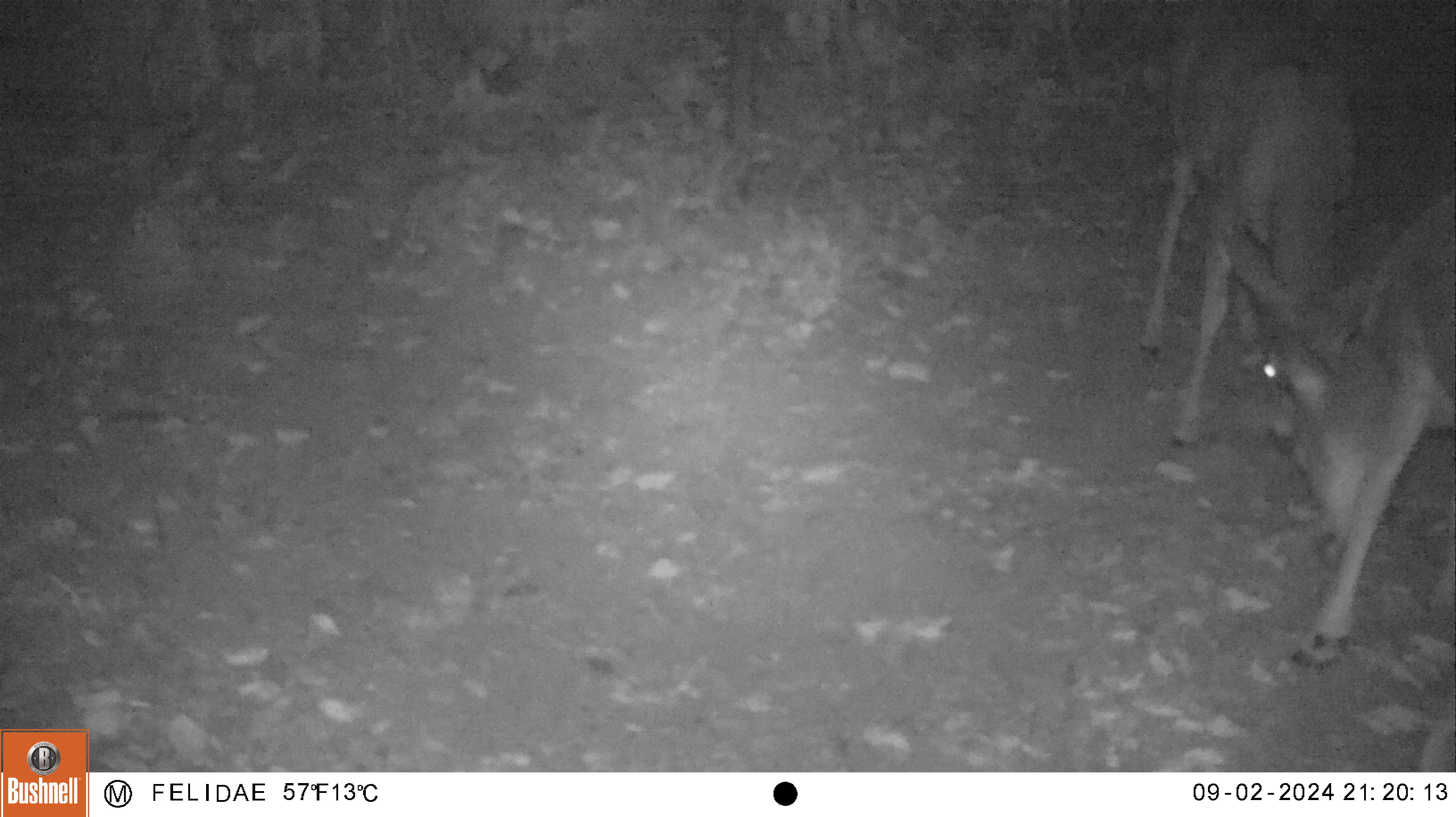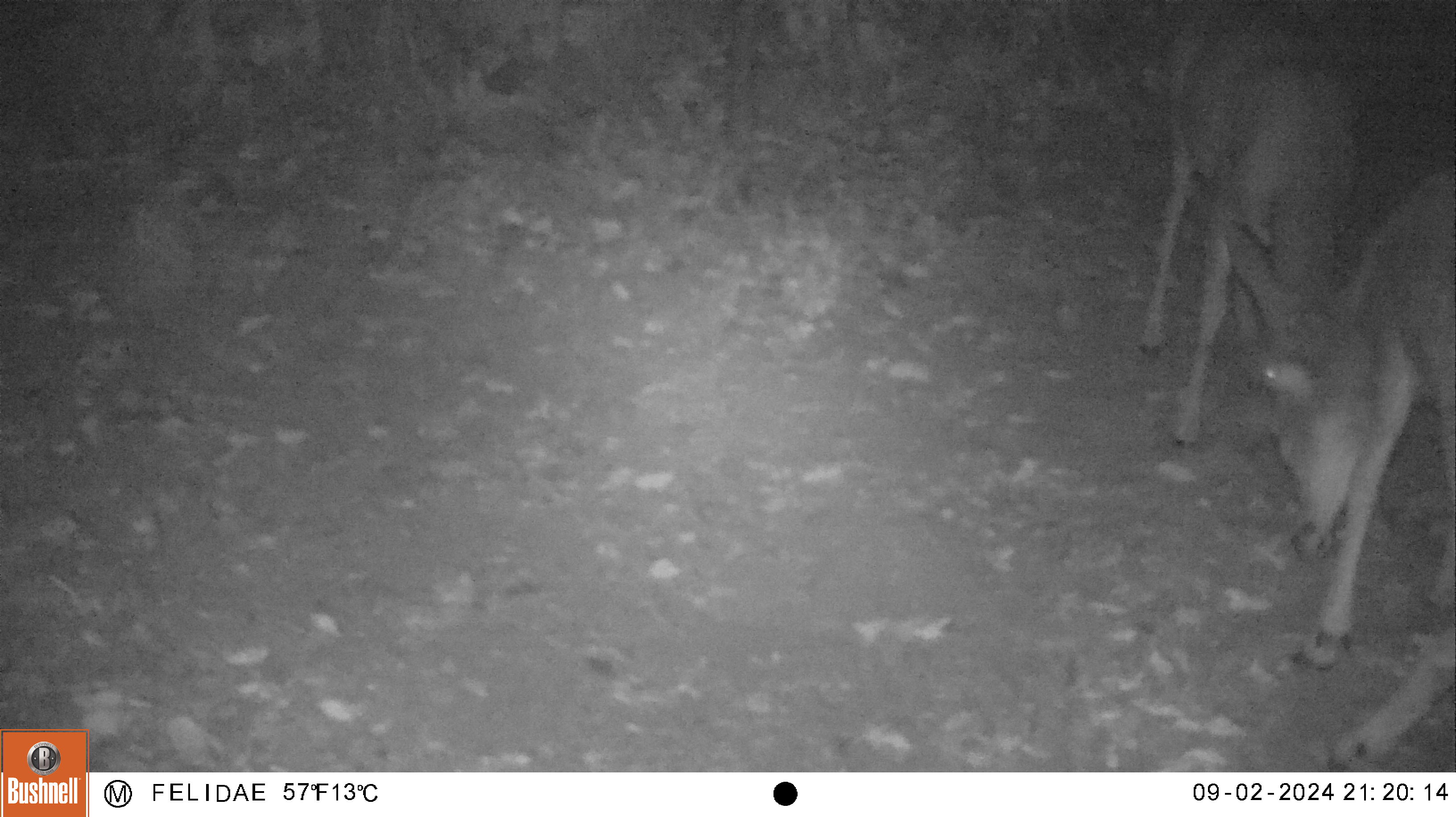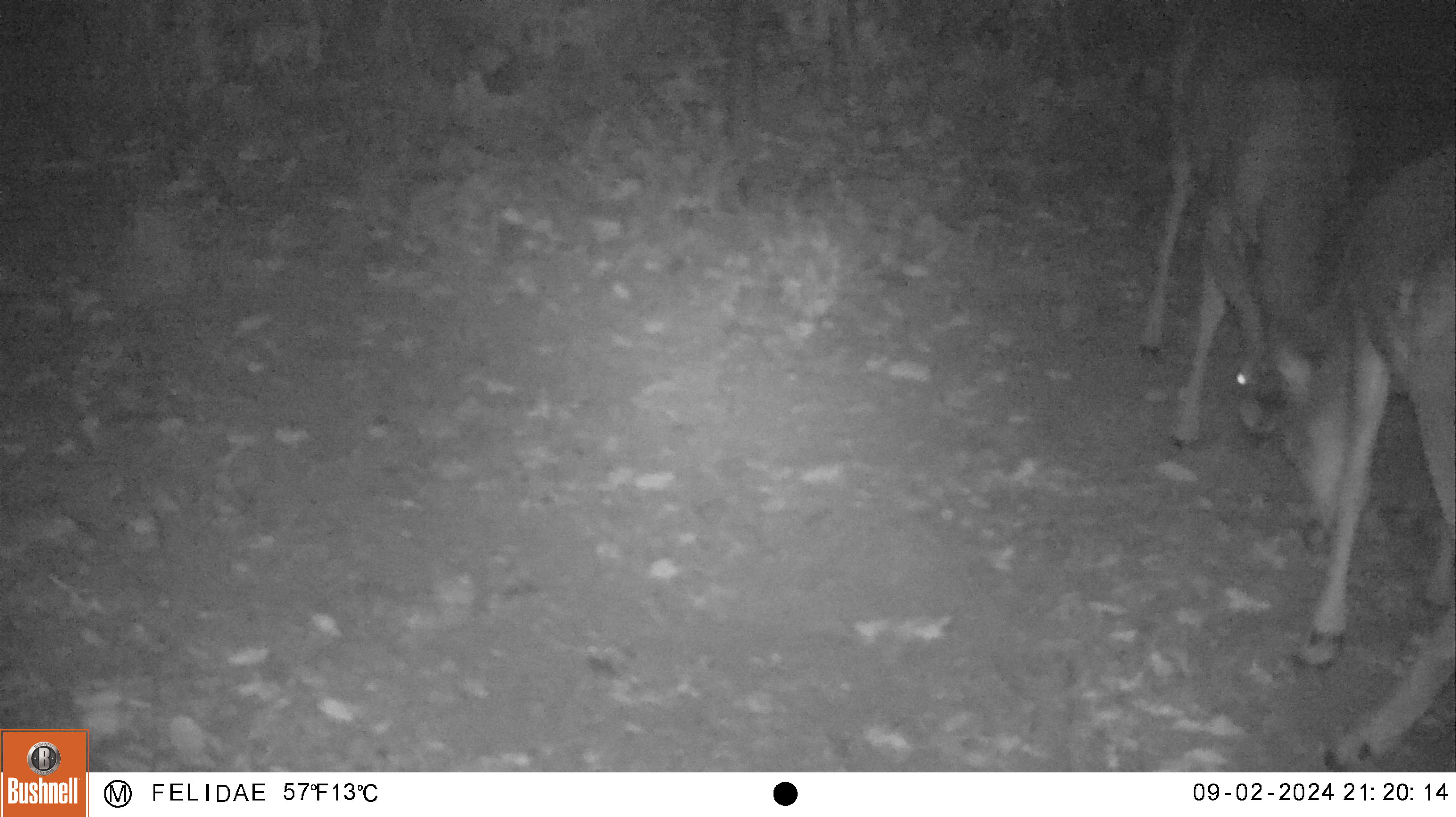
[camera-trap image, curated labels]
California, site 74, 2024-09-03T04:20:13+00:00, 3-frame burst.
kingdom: Animalia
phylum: Chordata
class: Mammalia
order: Artiodactyla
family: Cervidae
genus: Odocoileus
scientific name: Odocoileus hemionus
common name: mule deer